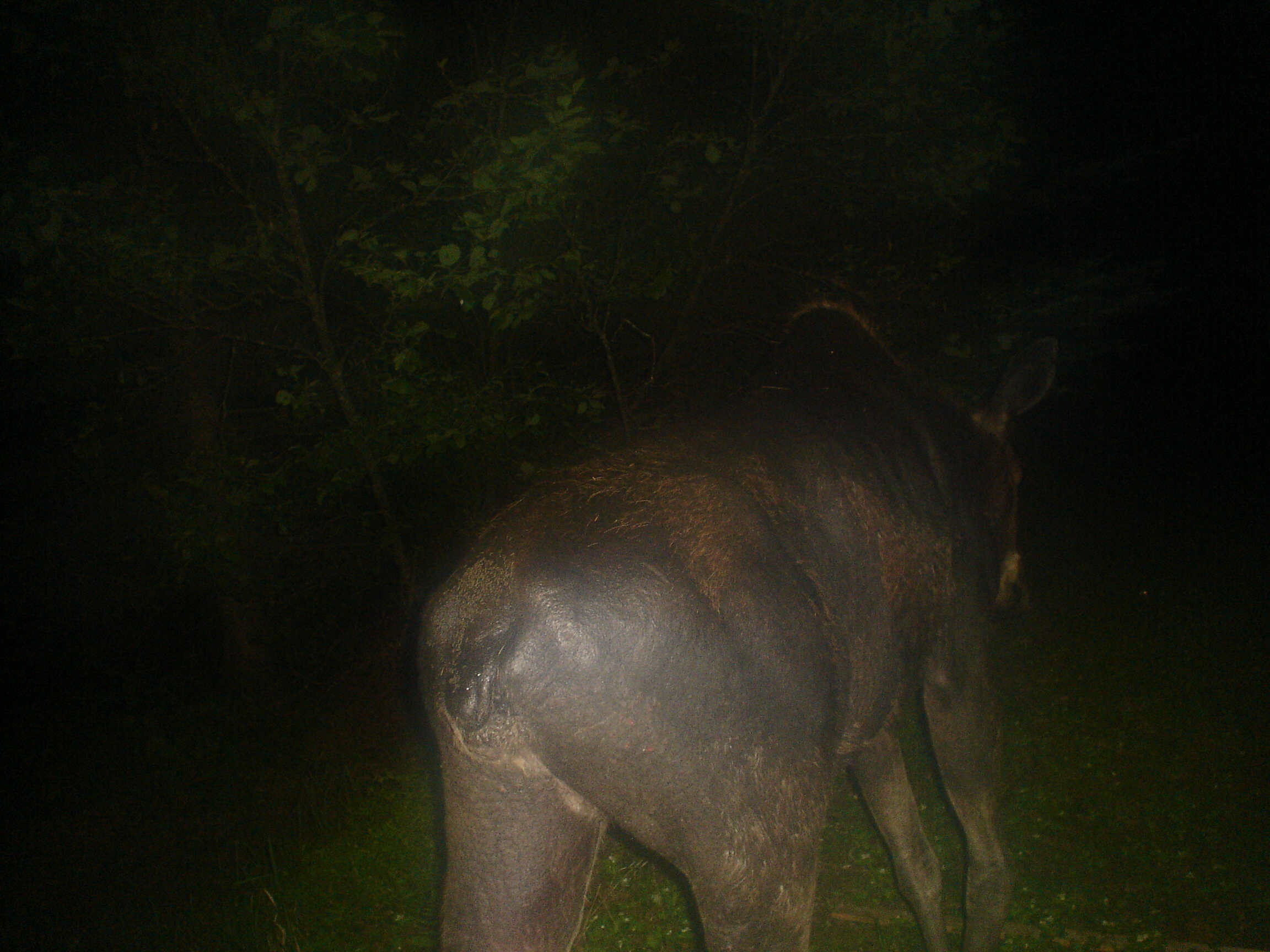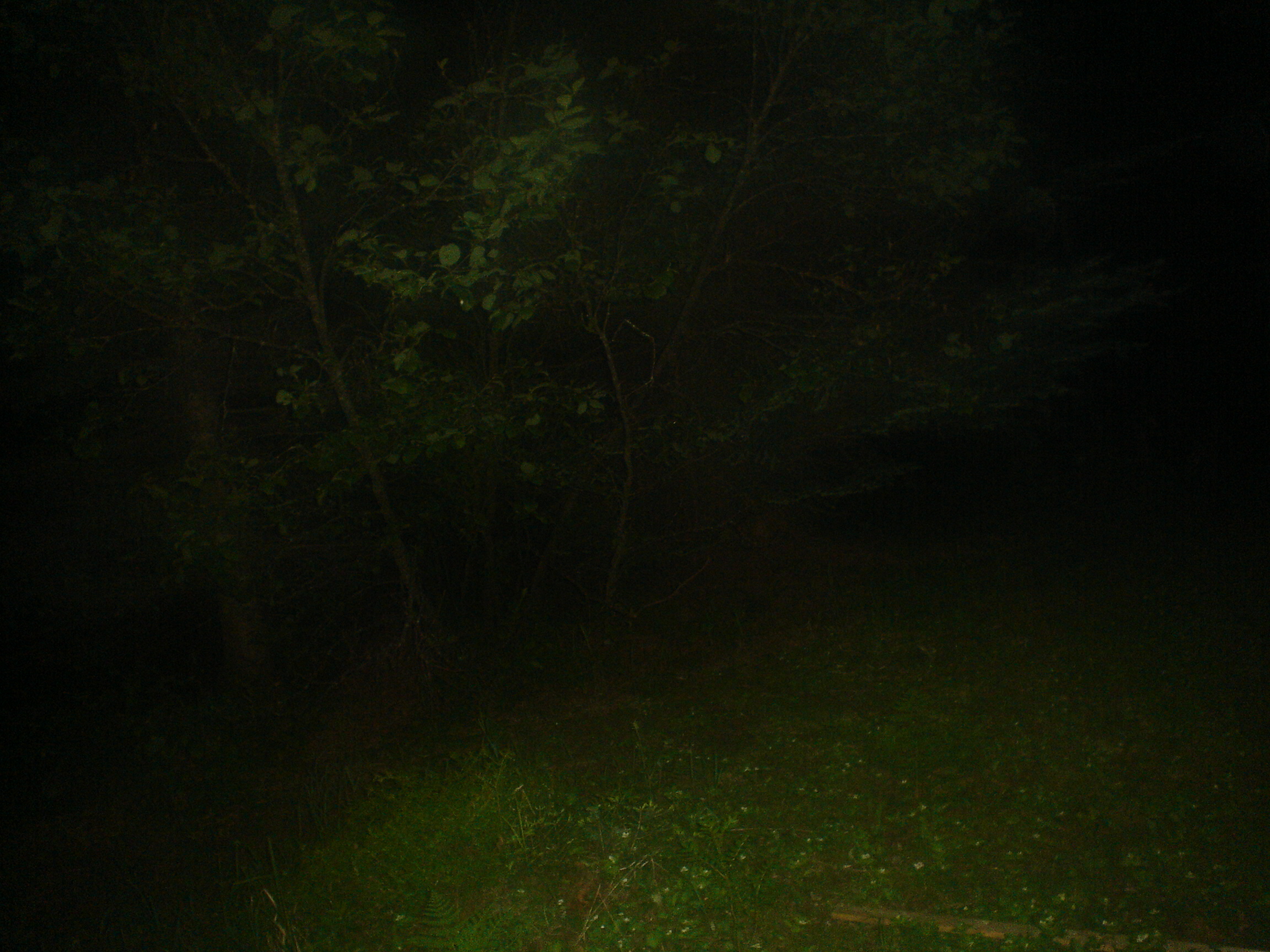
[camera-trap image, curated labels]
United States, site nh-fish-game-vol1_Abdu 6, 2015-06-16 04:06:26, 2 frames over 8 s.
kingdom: Animalia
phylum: Chordata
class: Mammalia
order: Artiodactyla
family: Cervidae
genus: Alces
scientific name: Alces alces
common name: moose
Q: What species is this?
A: Moose (Alces alces).